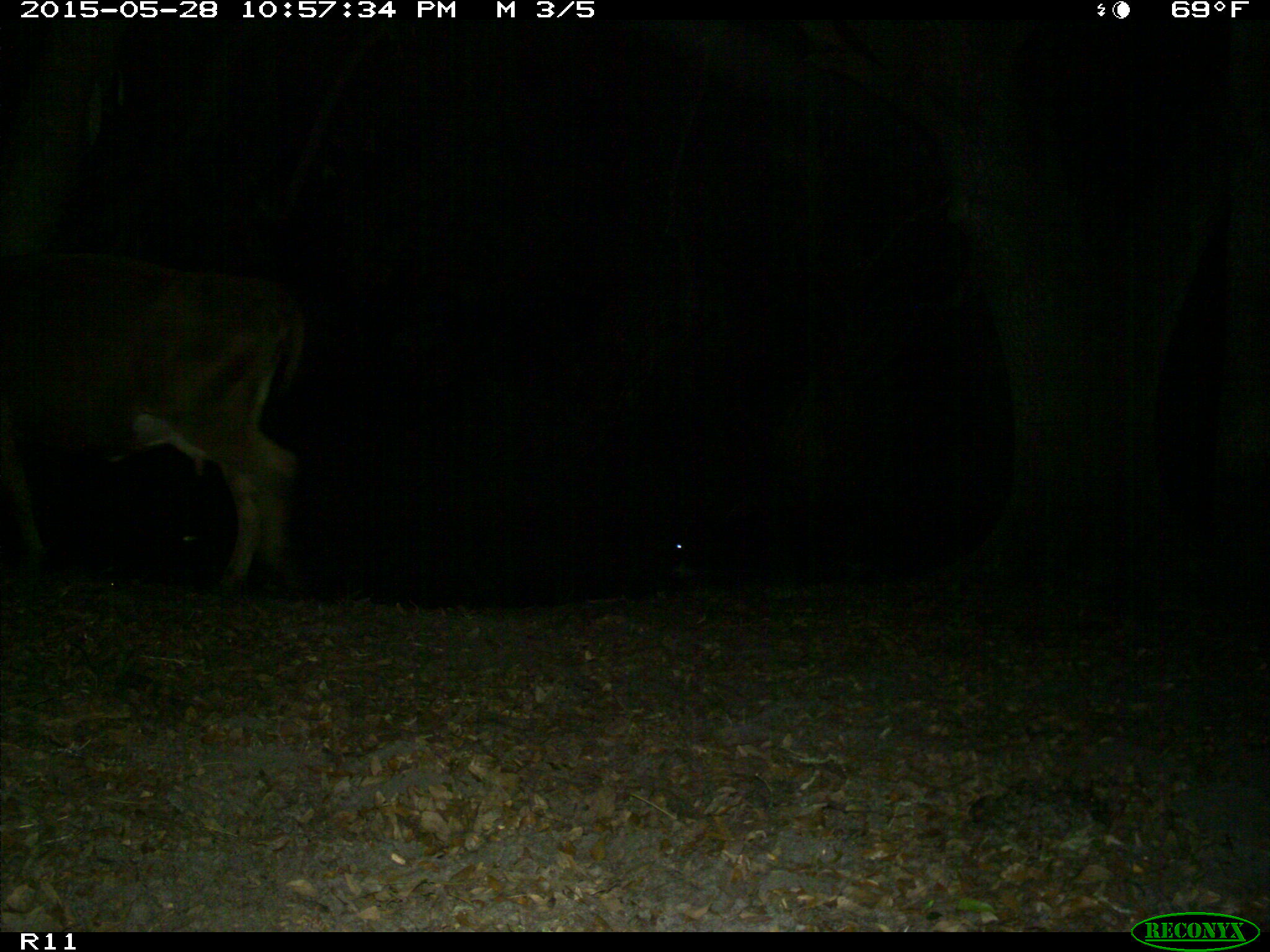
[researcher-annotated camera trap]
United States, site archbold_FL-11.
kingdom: Animalia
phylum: Chordata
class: Mammalia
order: Artiodactyla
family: Bovidae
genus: Bos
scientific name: Bos taurus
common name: domestic cow